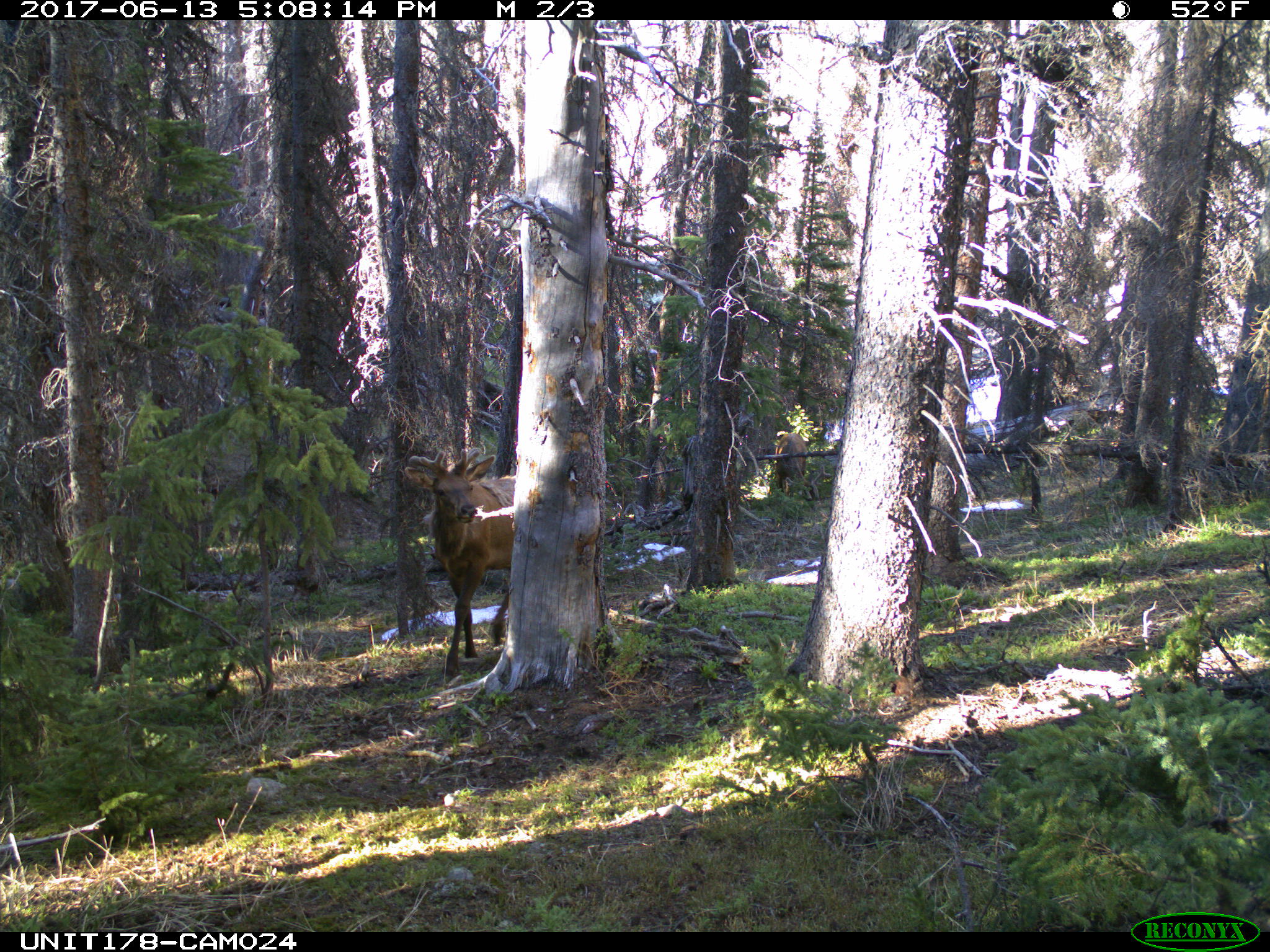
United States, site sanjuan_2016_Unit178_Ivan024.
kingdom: Animalia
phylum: Chordata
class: Mammalia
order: Artiodactyla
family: Cervidae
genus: Cervus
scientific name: Cervus elaphus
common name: red deer